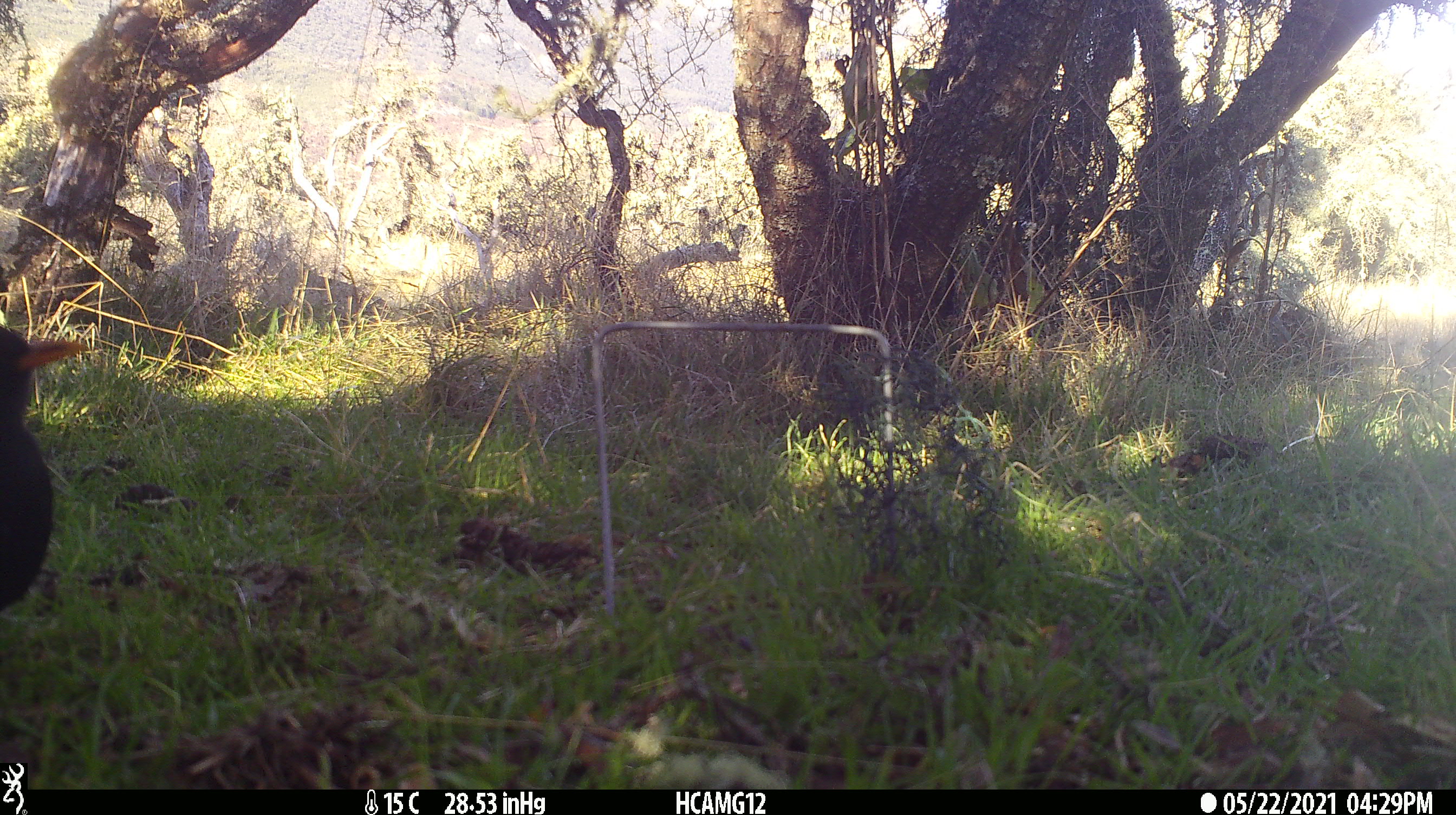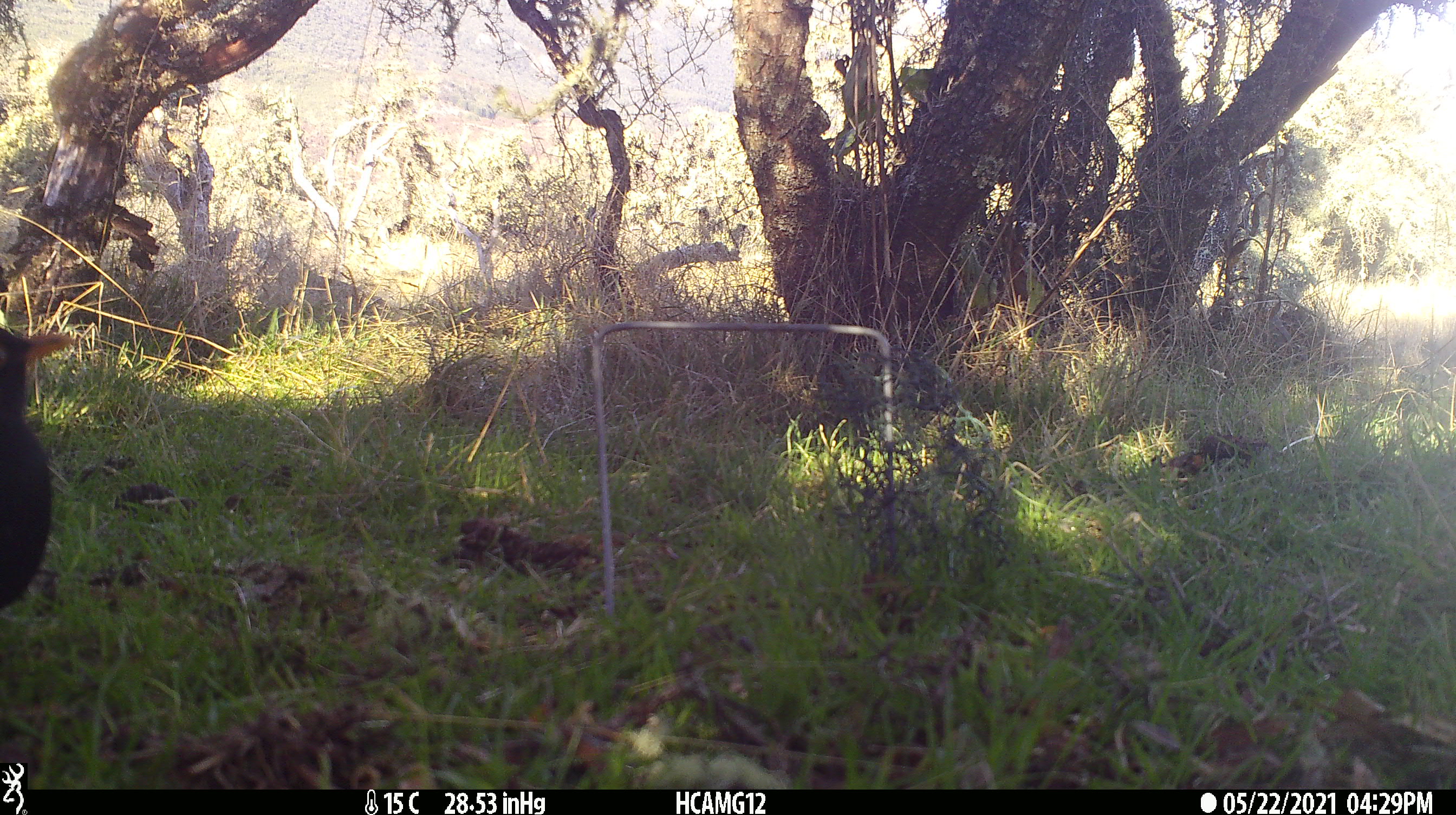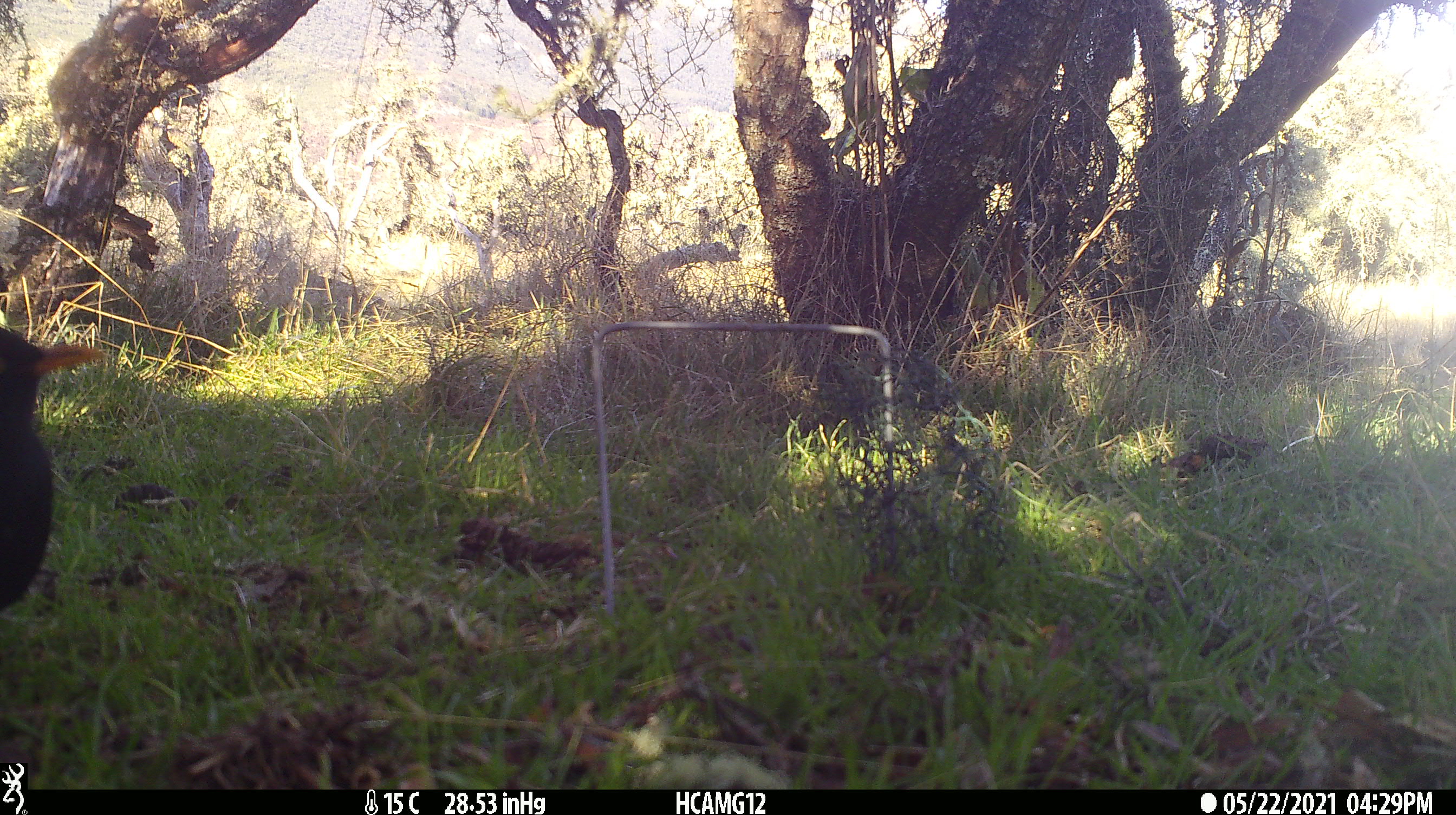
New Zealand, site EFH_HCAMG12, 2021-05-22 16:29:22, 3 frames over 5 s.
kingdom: Animalia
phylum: Chordata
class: Aves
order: Passeriformes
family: Turdidae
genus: Turdus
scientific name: Turdus merula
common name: eurasian blackbird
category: blackbird